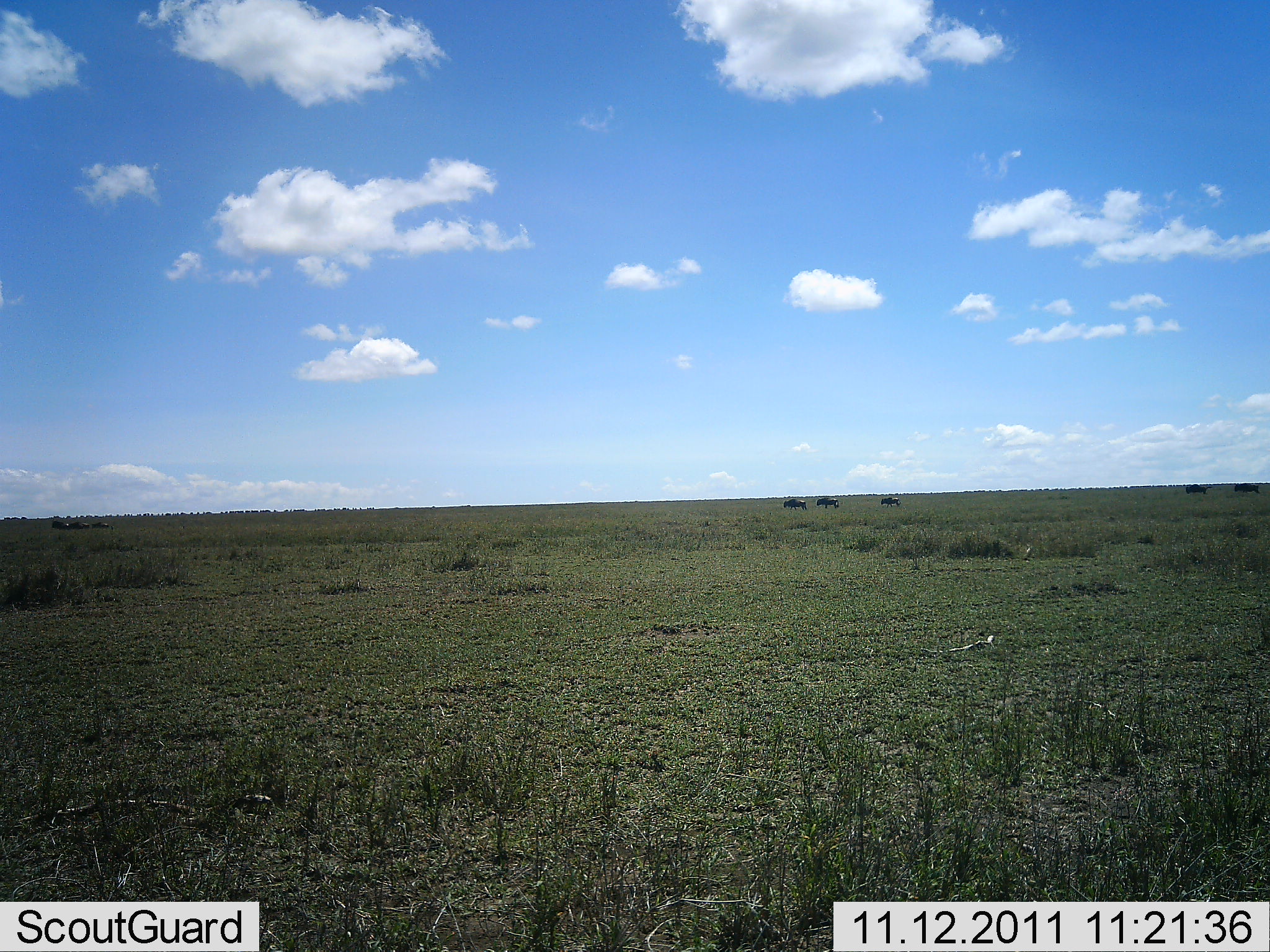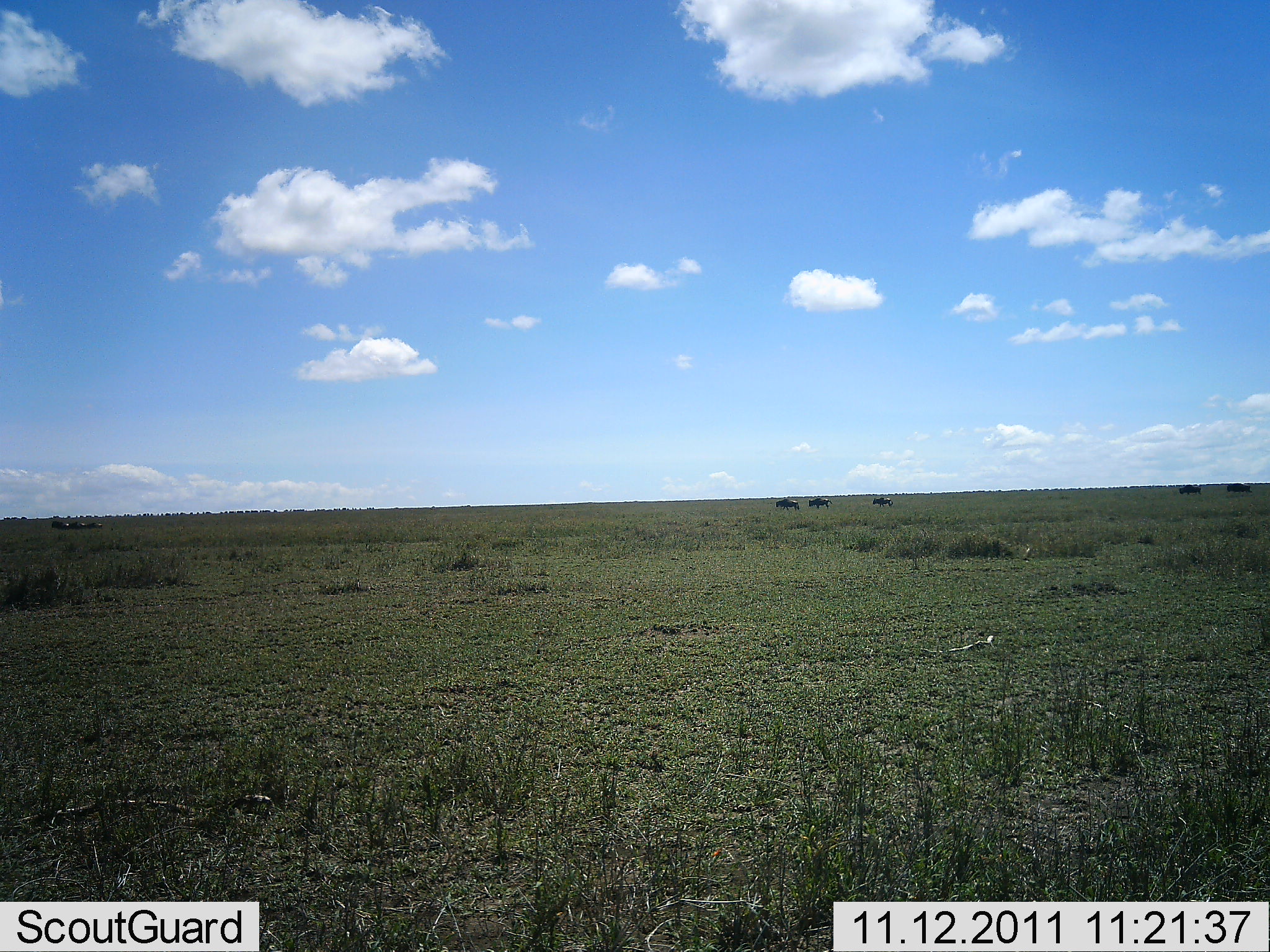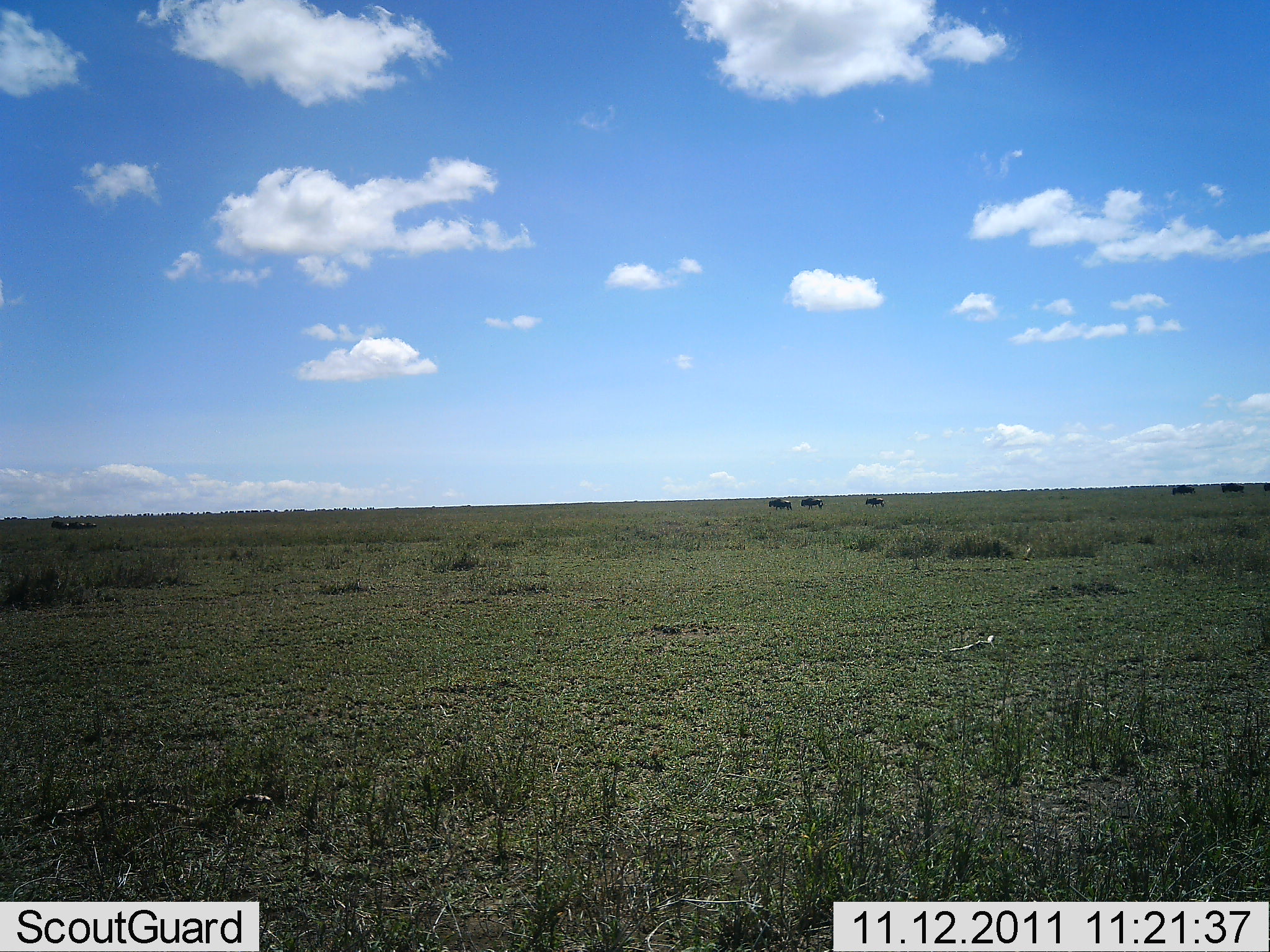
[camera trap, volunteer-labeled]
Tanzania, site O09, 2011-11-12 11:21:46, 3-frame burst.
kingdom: Animalia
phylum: Chordata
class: Mammalia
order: Artiodactyla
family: Bovidae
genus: Connochaetes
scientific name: Connochaetes taurinus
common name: blue wildebeest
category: wildebeest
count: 6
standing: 0%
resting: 0%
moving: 100%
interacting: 0%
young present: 0%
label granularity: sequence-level